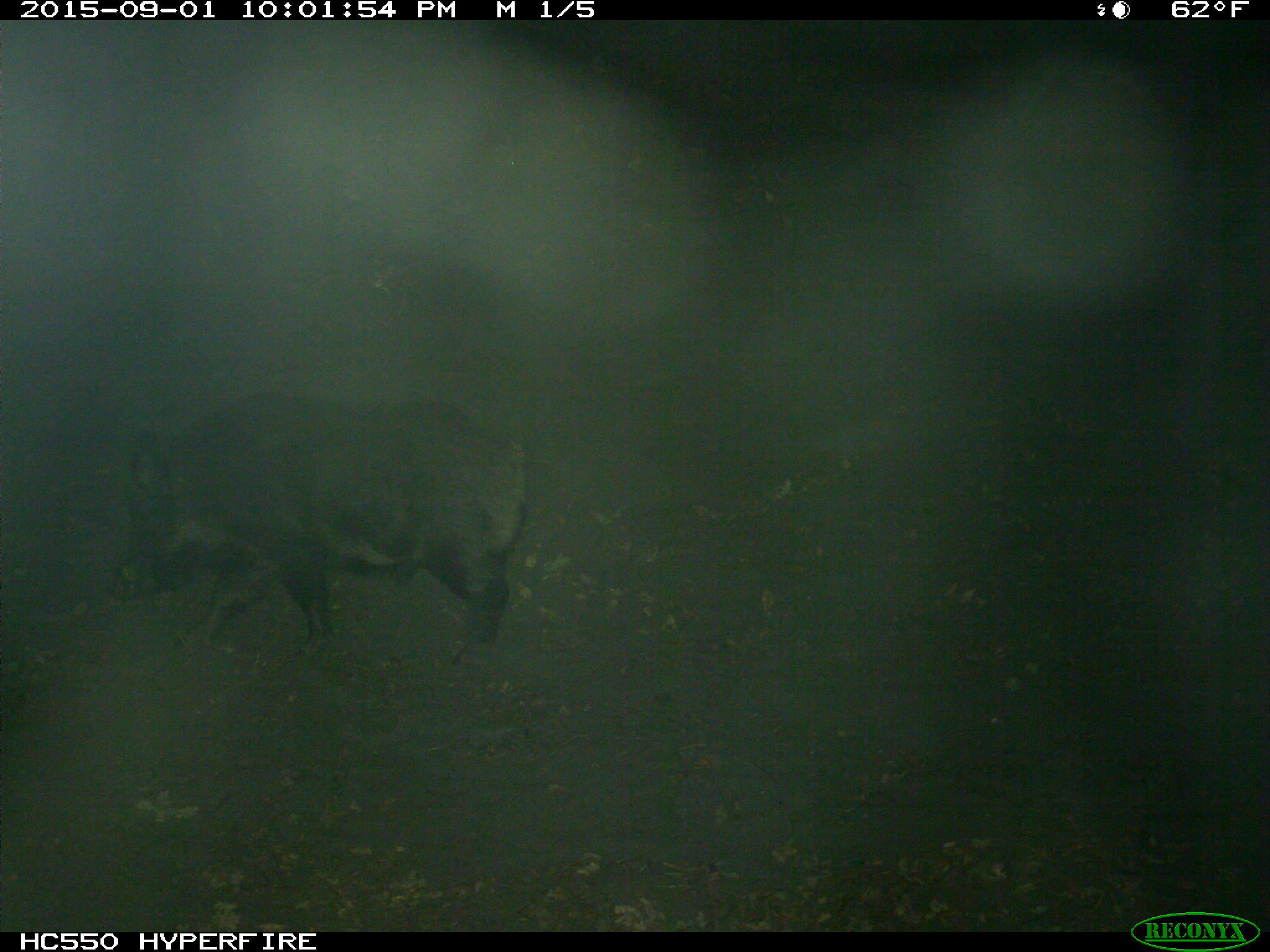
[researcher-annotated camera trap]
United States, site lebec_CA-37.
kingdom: Animalia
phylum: Chordata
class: Mammalia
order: Artiodactyla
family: Suidae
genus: Sus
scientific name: Sus scrofa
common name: wild boar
Sus scrofa (wild boar).